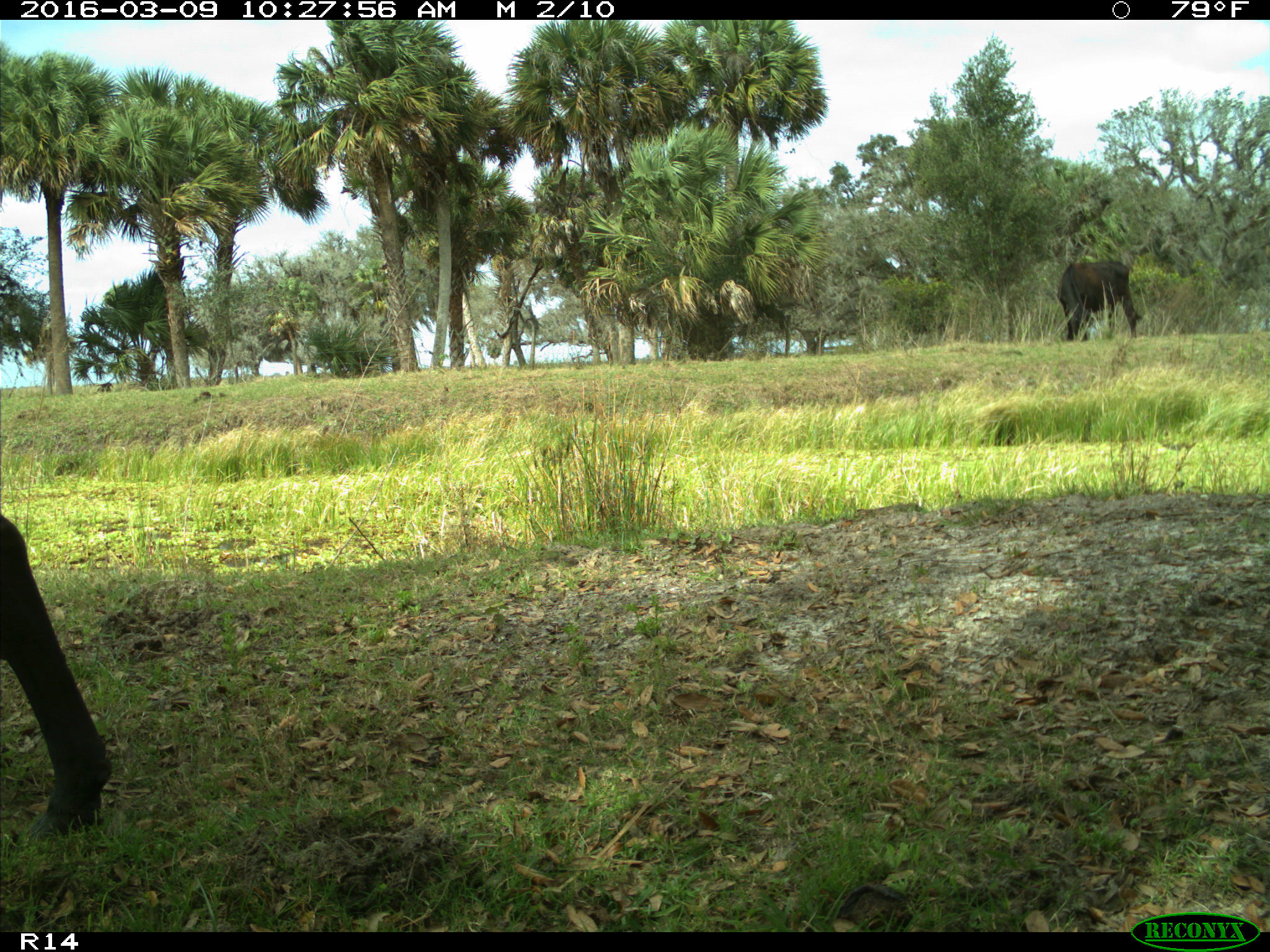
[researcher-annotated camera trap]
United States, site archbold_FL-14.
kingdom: Animalia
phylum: Chordata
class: Mammalia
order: Artiodactyla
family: Bovidae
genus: Bos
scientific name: Bos taurus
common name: domestic cow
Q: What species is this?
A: Bos taurus (domestic cow).